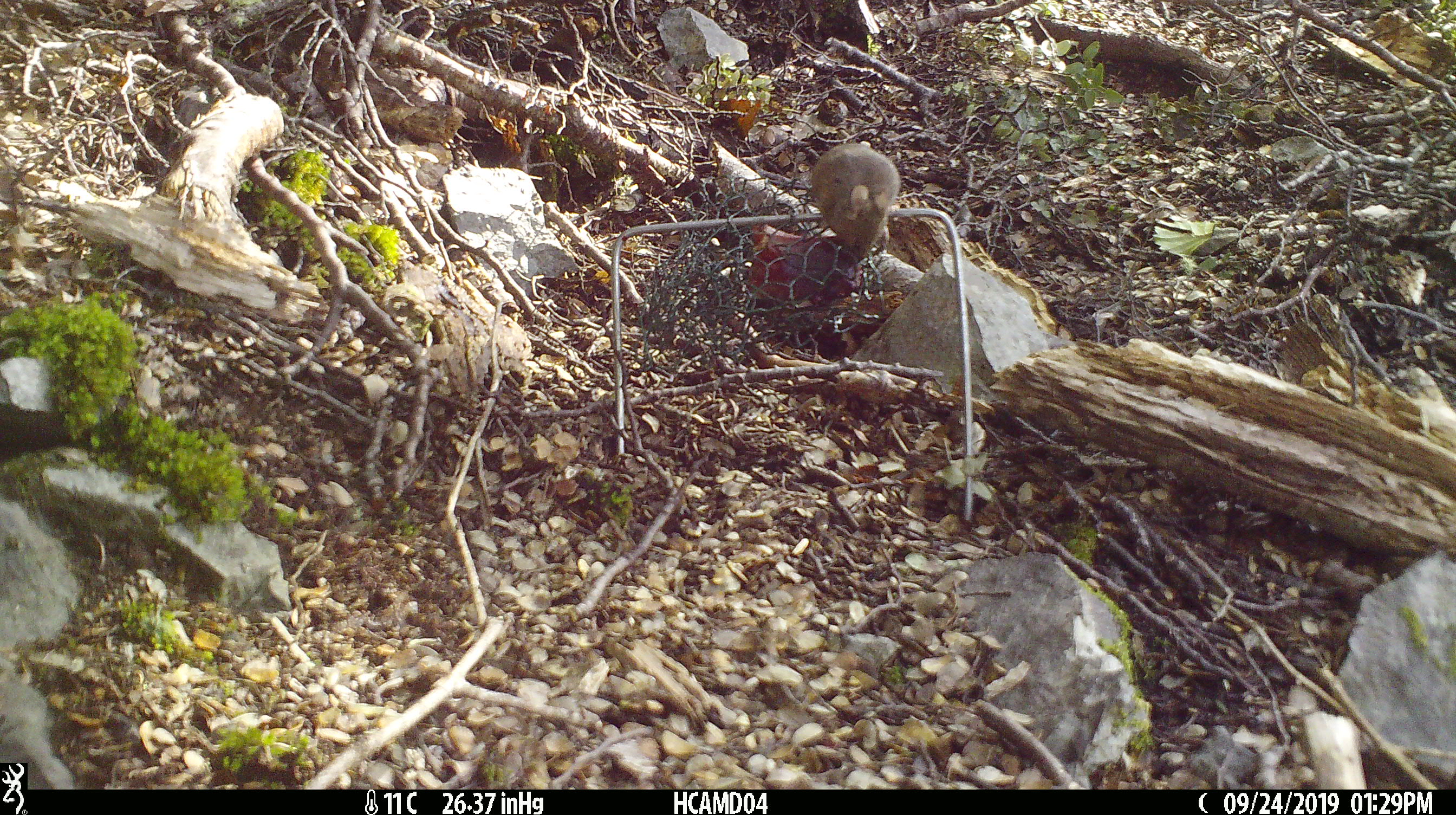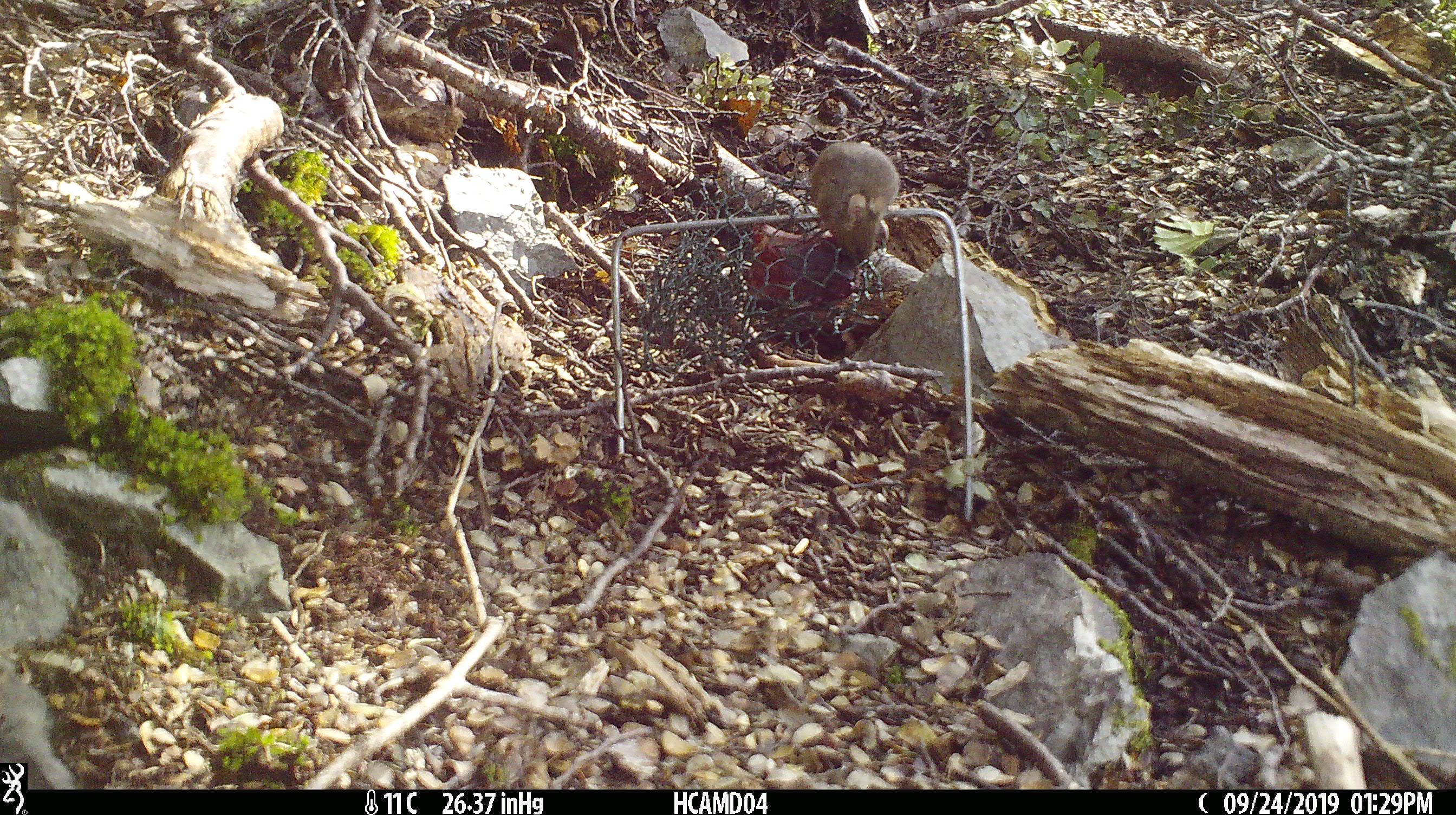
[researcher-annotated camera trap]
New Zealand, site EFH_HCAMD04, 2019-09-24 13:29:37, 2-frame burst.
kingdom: Animalia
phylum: Chordata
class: Mammalia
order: Rodentia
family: Muridae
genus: Mus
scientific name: Mus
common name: mouse